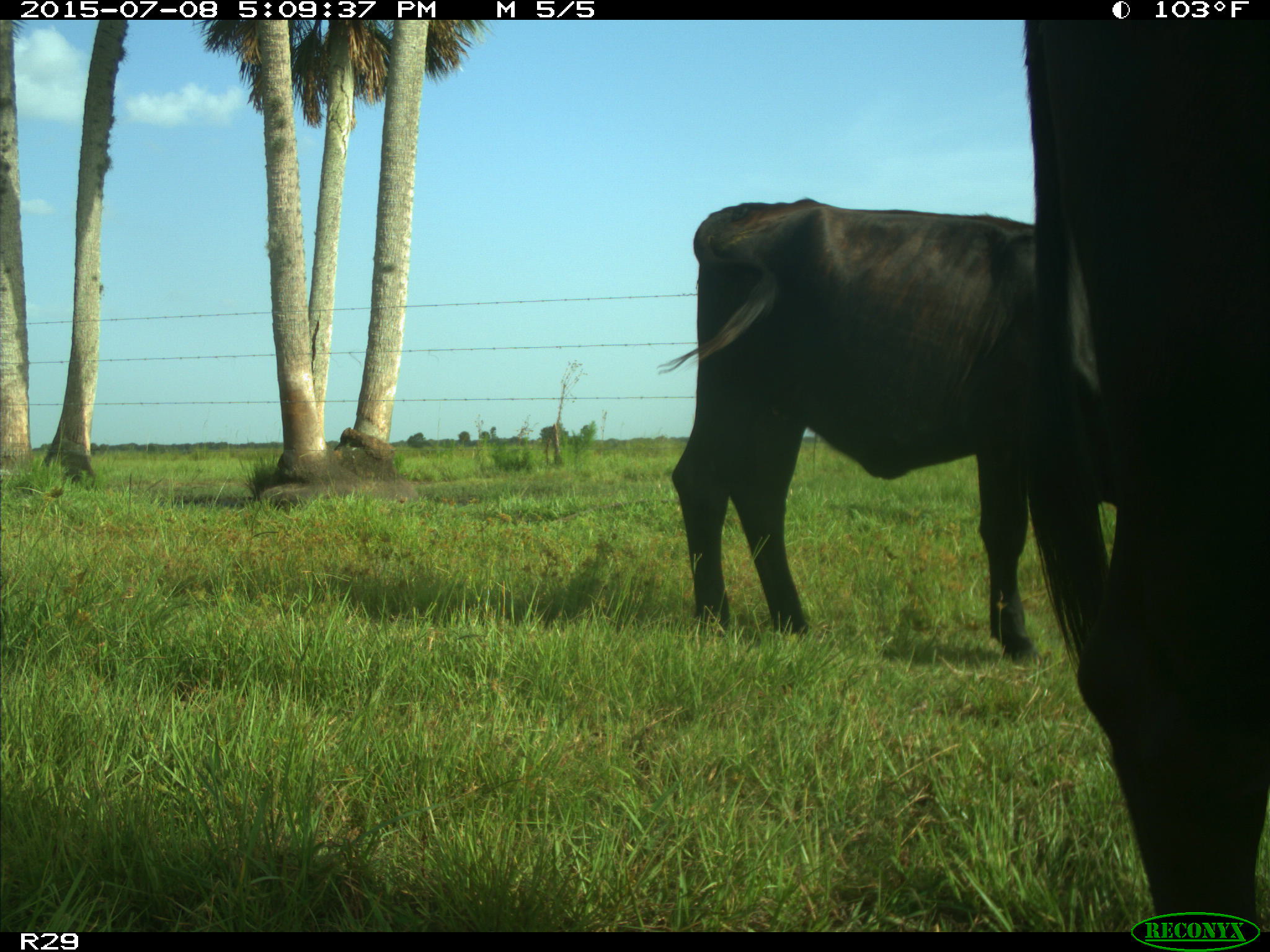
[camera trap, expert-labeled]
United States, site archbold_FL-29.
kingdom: Animalia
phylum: Chordata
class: Mammalia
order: Artiodactyla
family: Bovidae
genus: Bos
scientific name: Bos taurus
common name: domestic cow